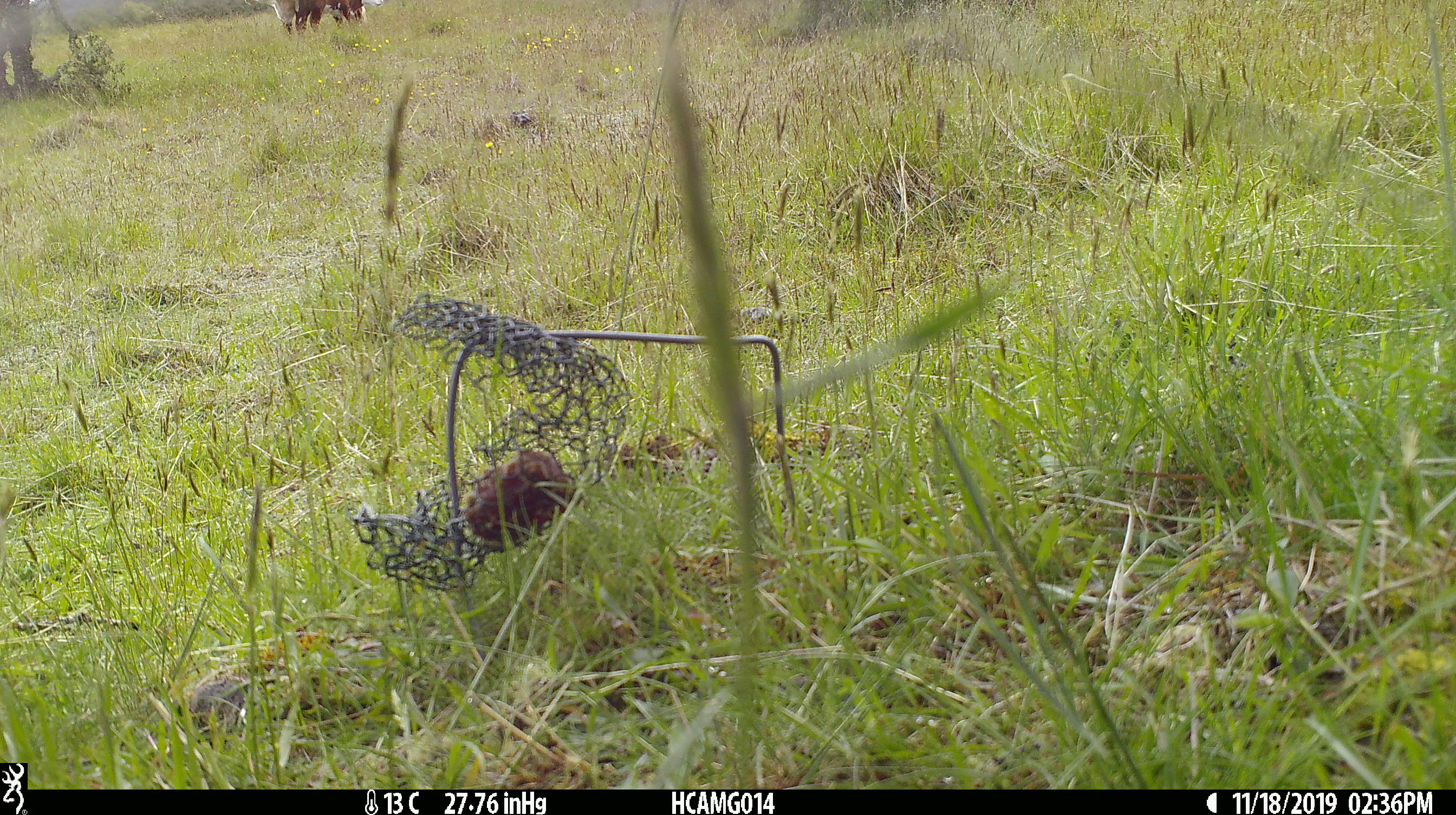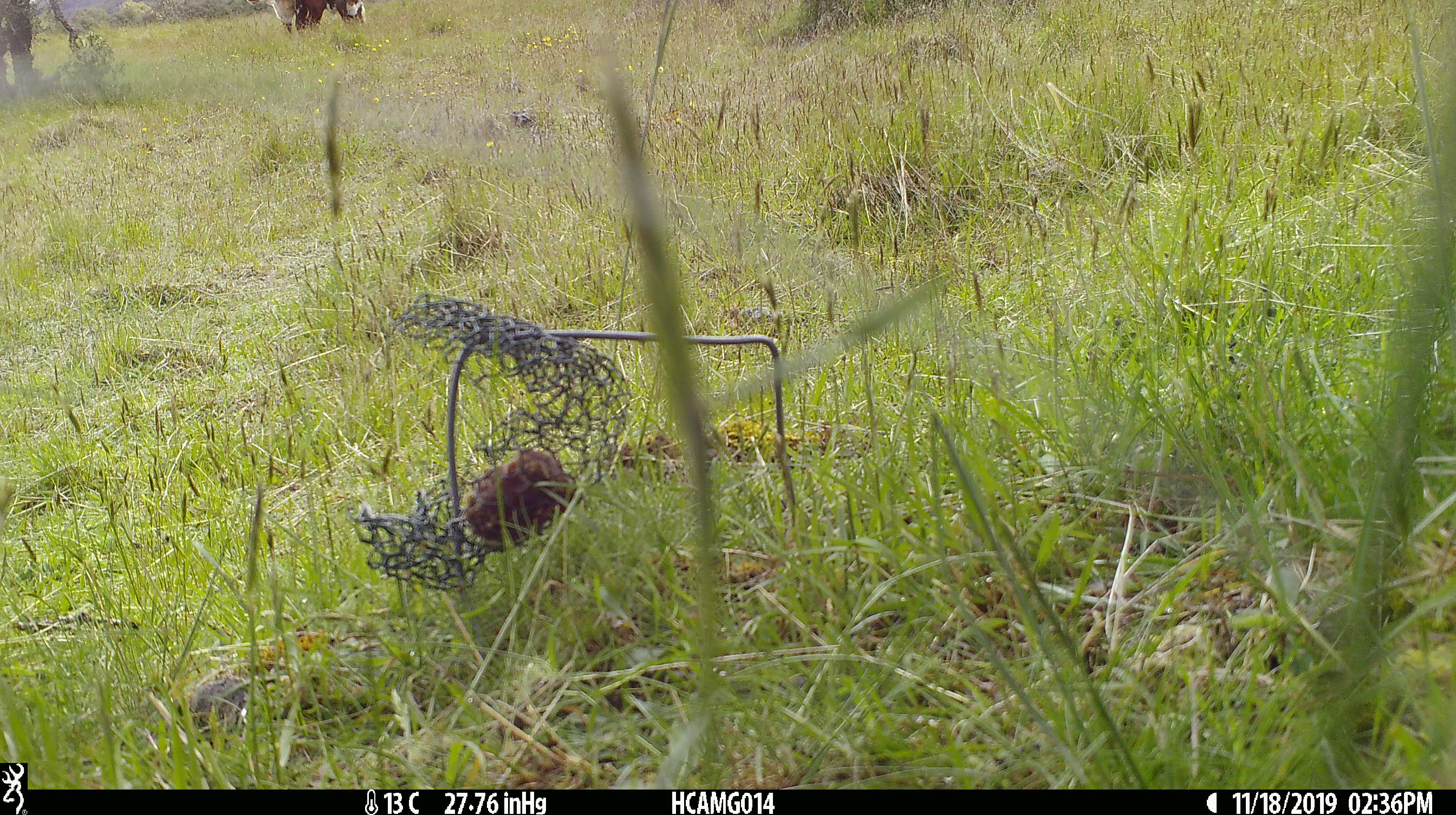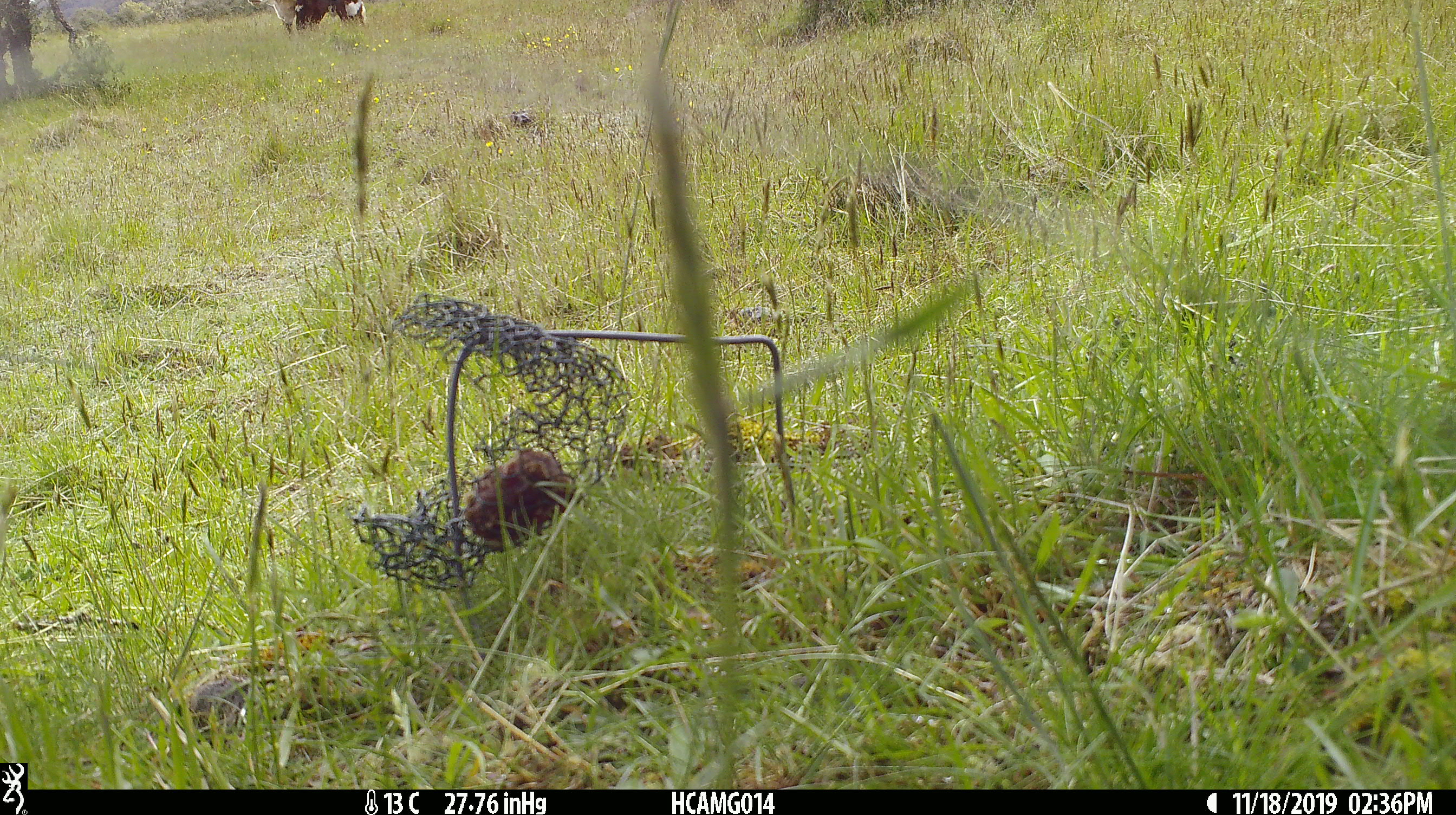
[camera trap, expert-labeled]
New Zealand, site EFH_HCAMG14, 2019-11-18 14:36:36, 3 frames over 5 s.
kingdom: Animalia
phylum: Chordata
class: Mammalia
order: Artiodactyla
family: Bovidae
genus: Bos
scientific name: Bos taurus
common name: domestic cow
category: cow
Cow (domestic cow) (Bos taurus).